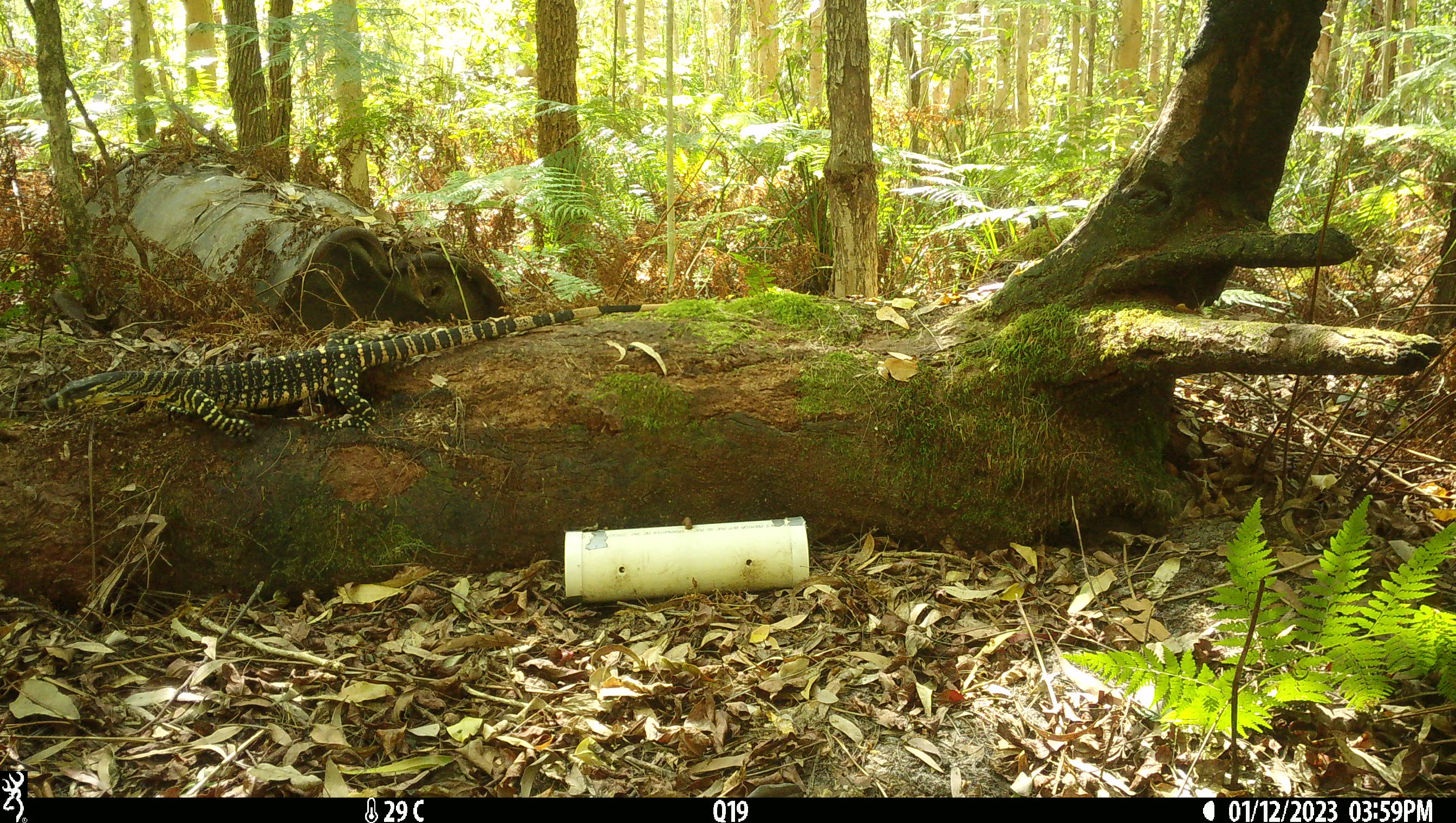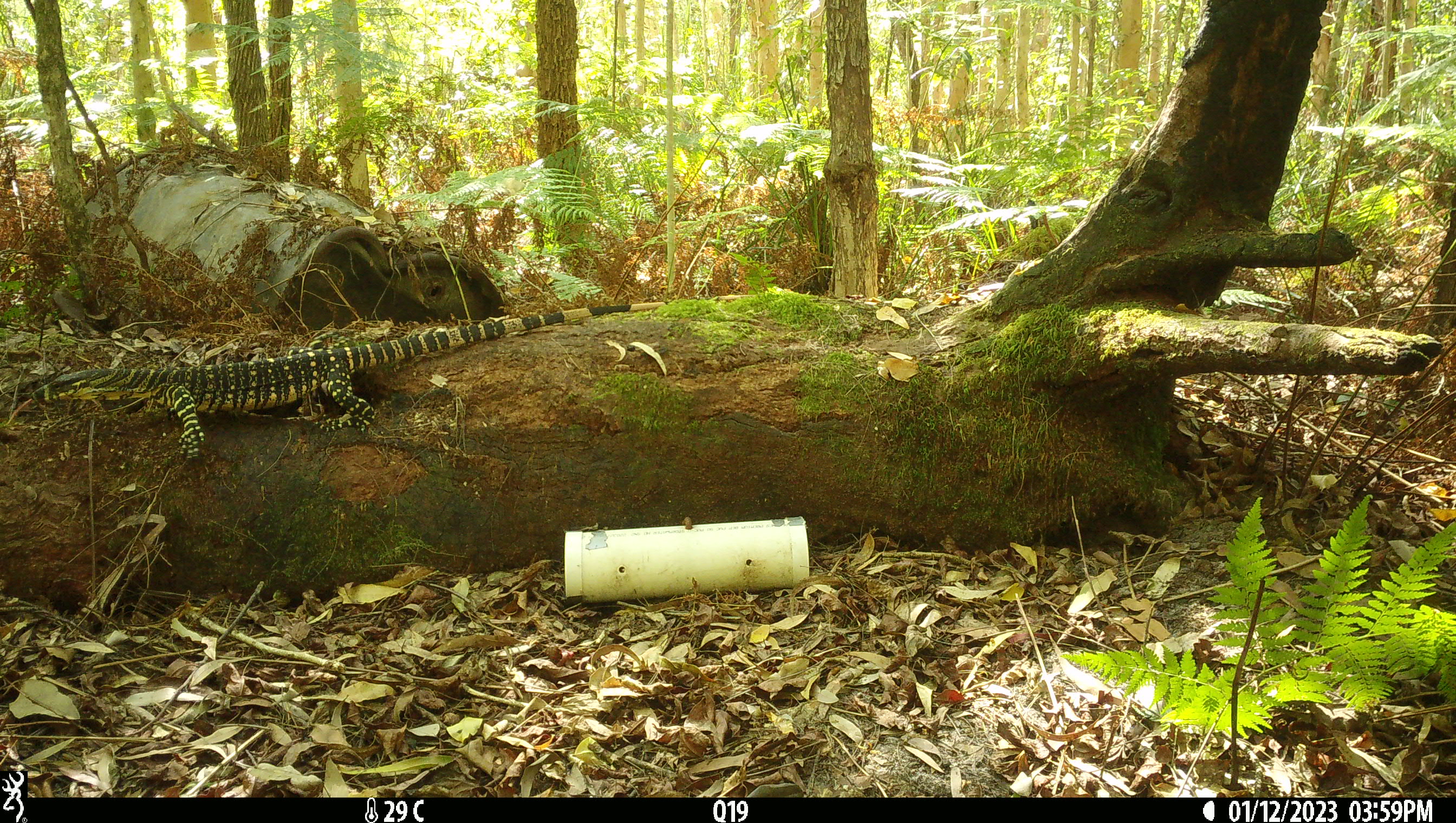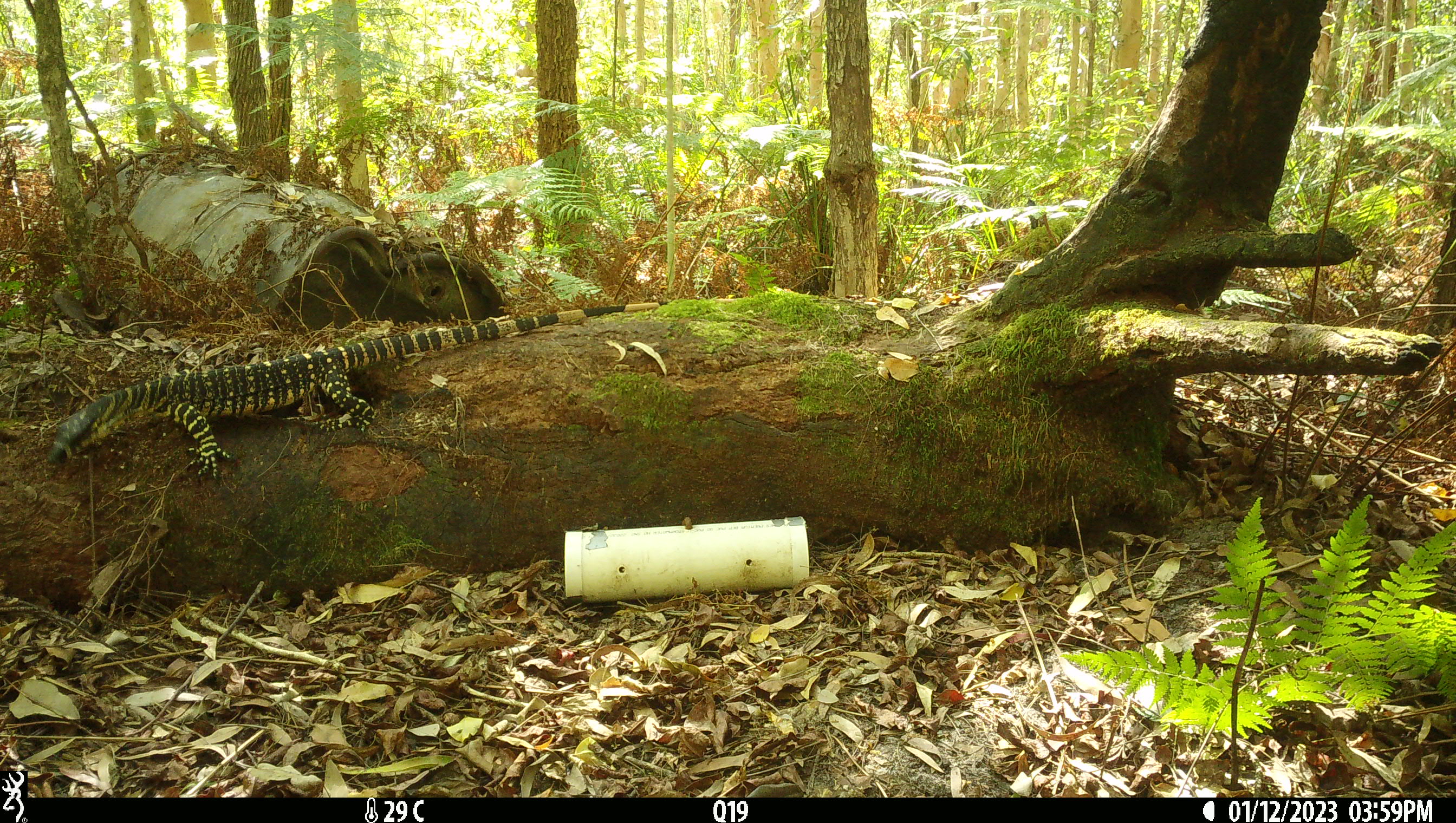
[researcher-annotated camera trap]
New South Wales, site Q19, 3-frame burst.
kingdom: Animalia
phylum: Chordata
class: Reptilia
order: Squamata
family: Varanidae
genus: Varanus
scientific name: Varanus varius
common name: lace monitor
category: goanna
Goanna (lace monitor) (Varanus varius).